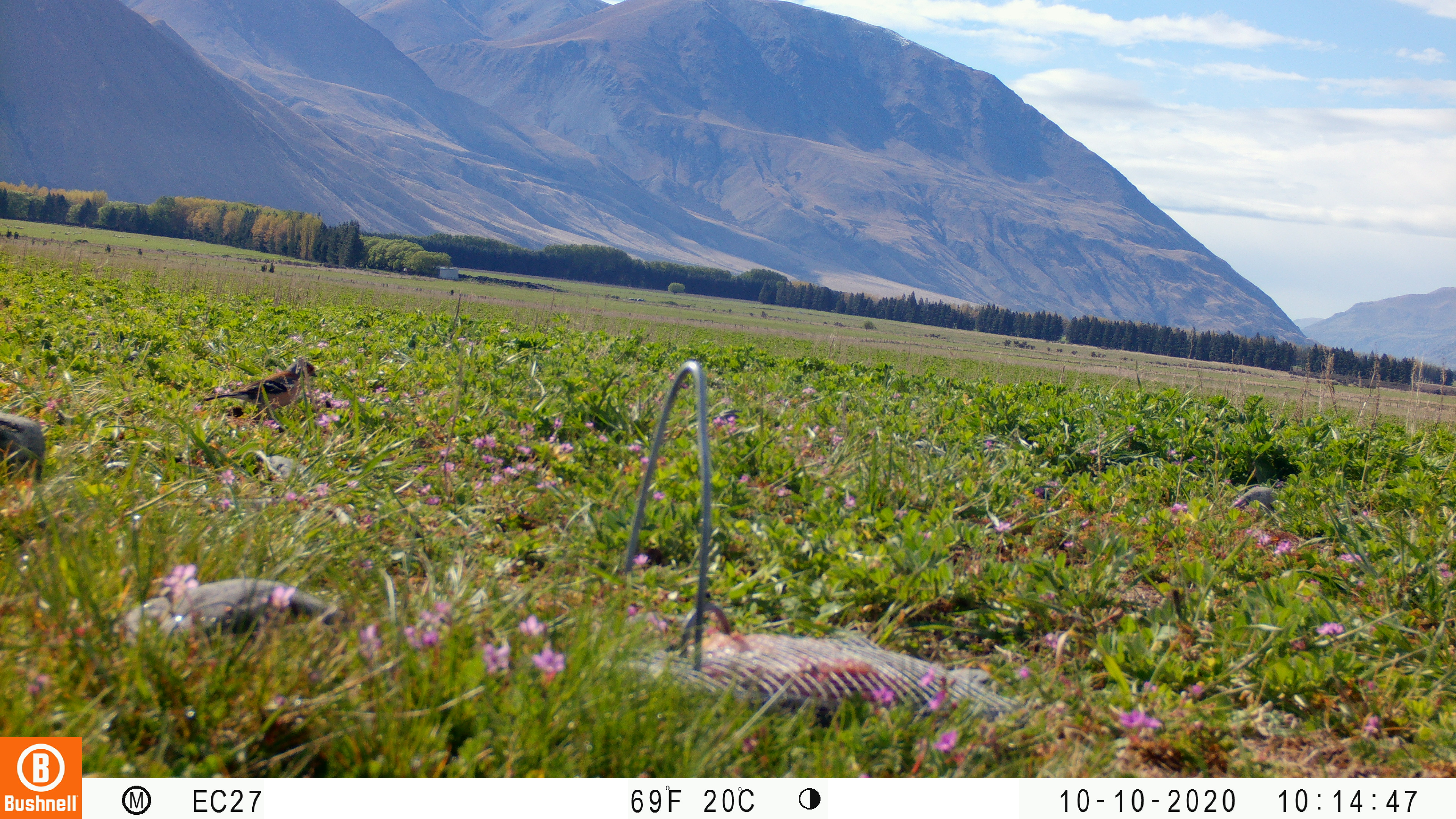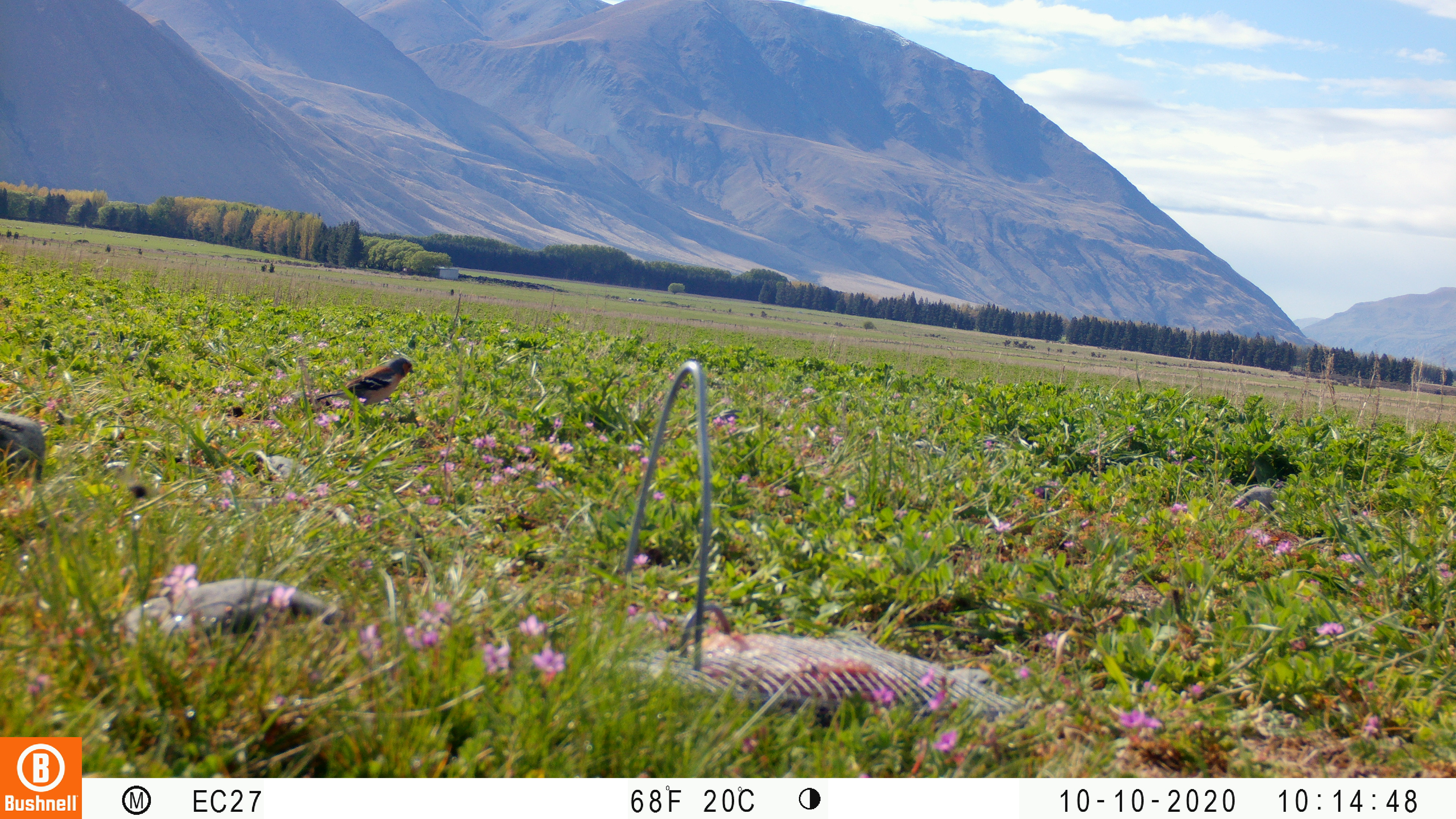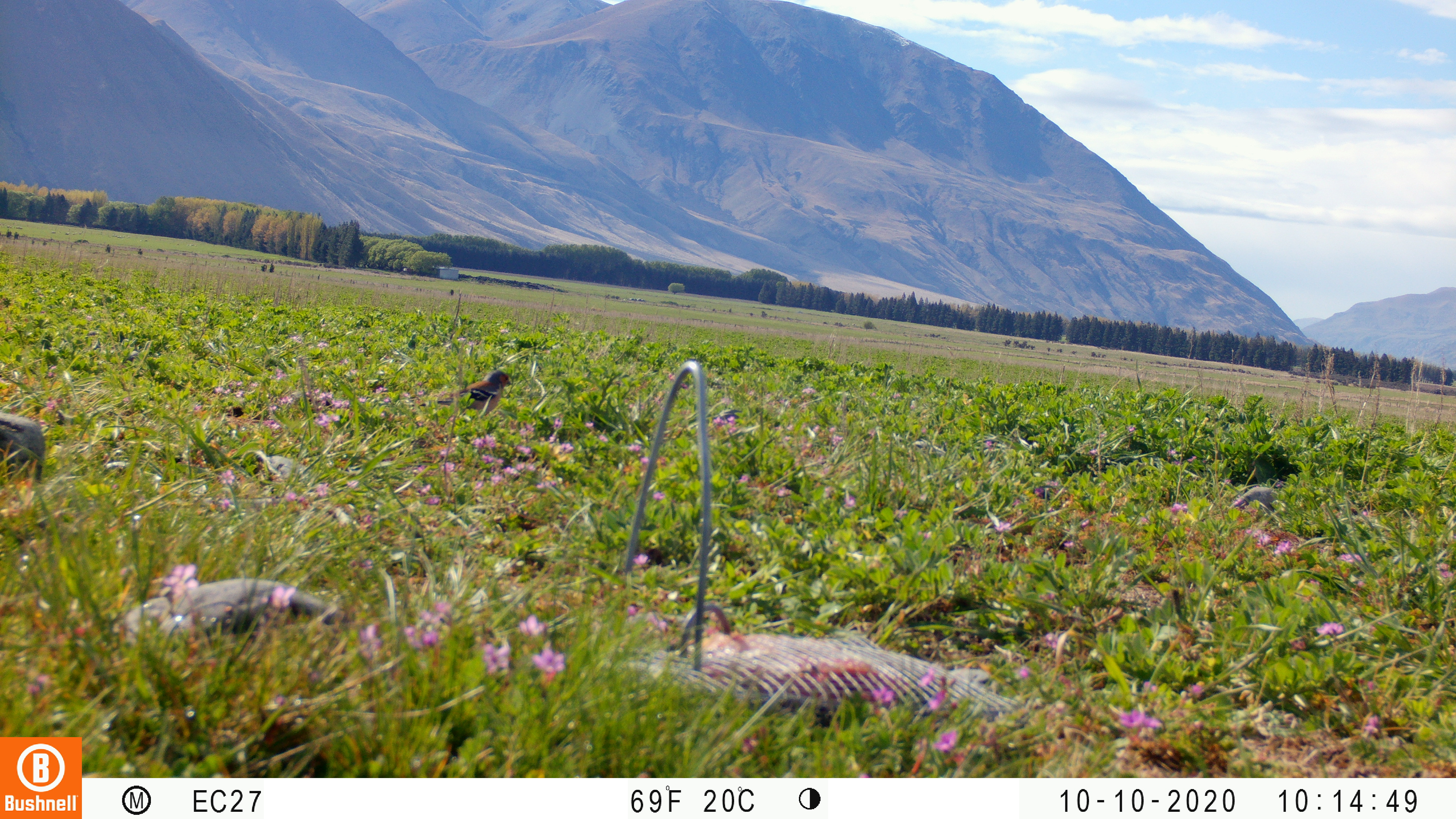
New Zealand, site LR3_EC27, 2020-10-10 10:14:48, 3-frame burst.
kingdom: Animalia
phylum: Chordata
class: Aves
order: Passeriformes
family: Fringillidae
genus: Fringilla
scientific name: Fringilla coelebs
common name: common chaffinch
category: chaffinch